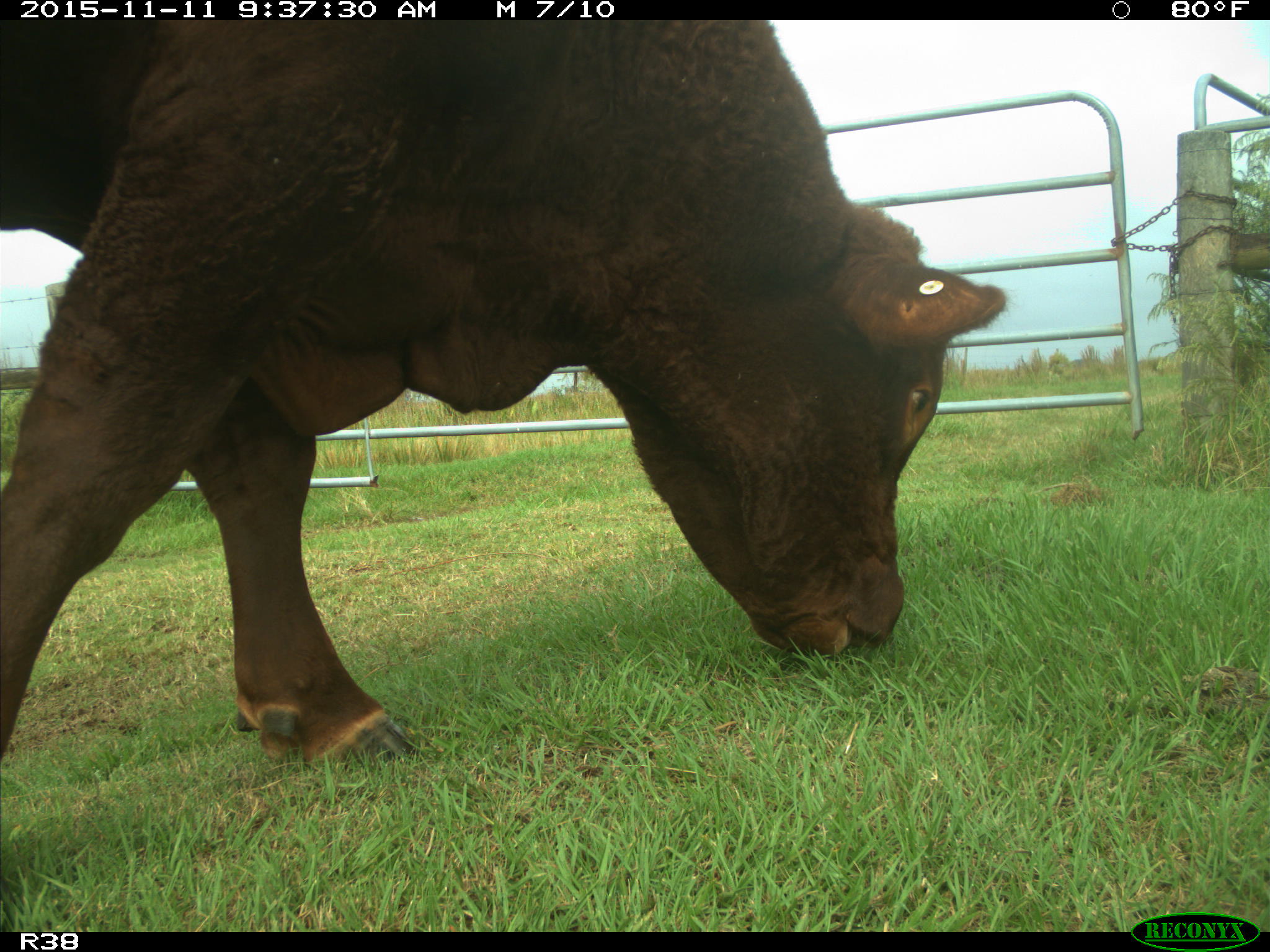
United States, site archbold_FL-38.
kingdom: Animalia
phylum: Chordata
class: Mammalia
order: Artiodactyla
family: Bovidae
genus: Bos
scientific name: Bos taurus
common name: domestic cow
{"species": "Bos taurus (domestic cow)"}